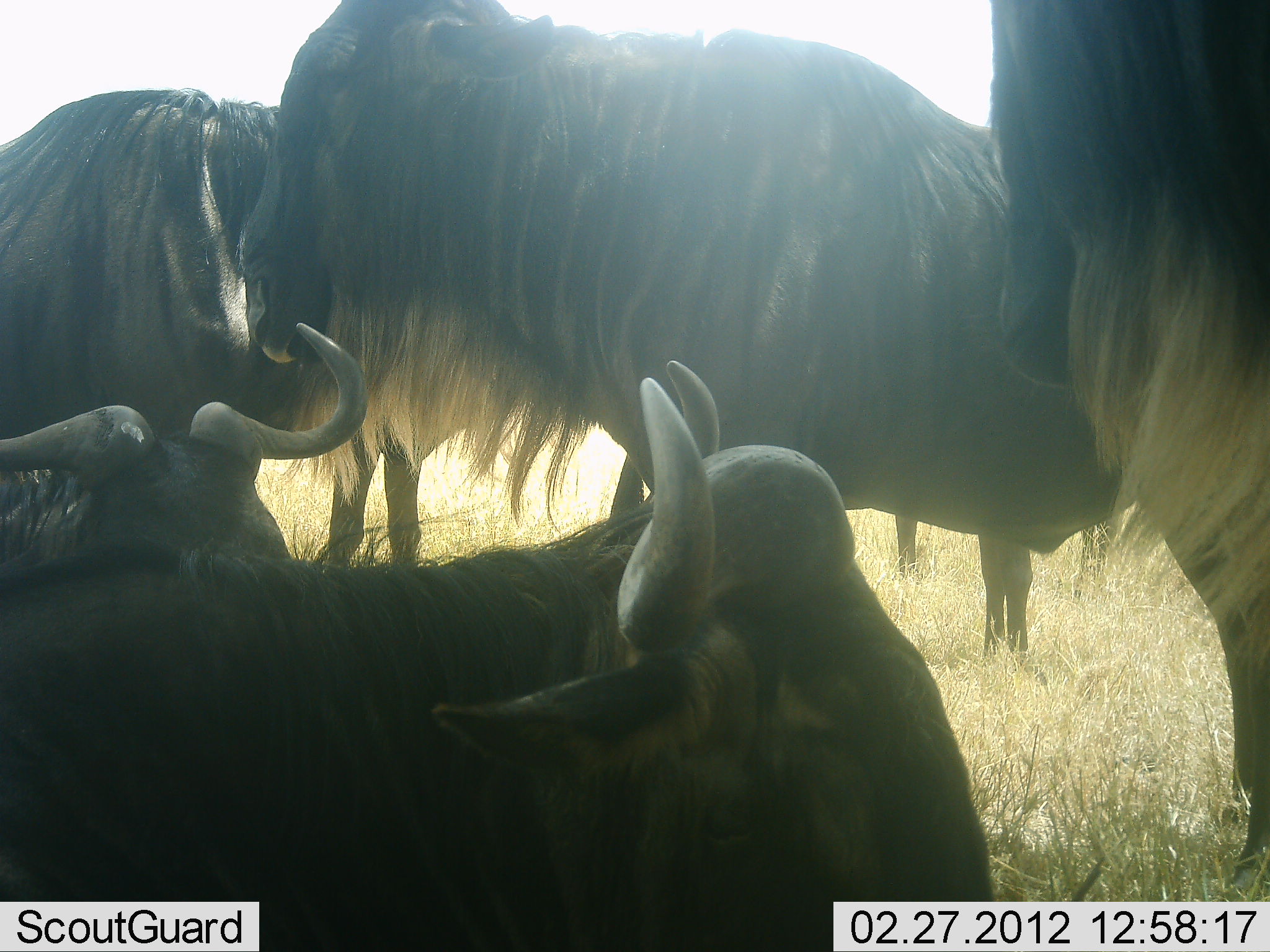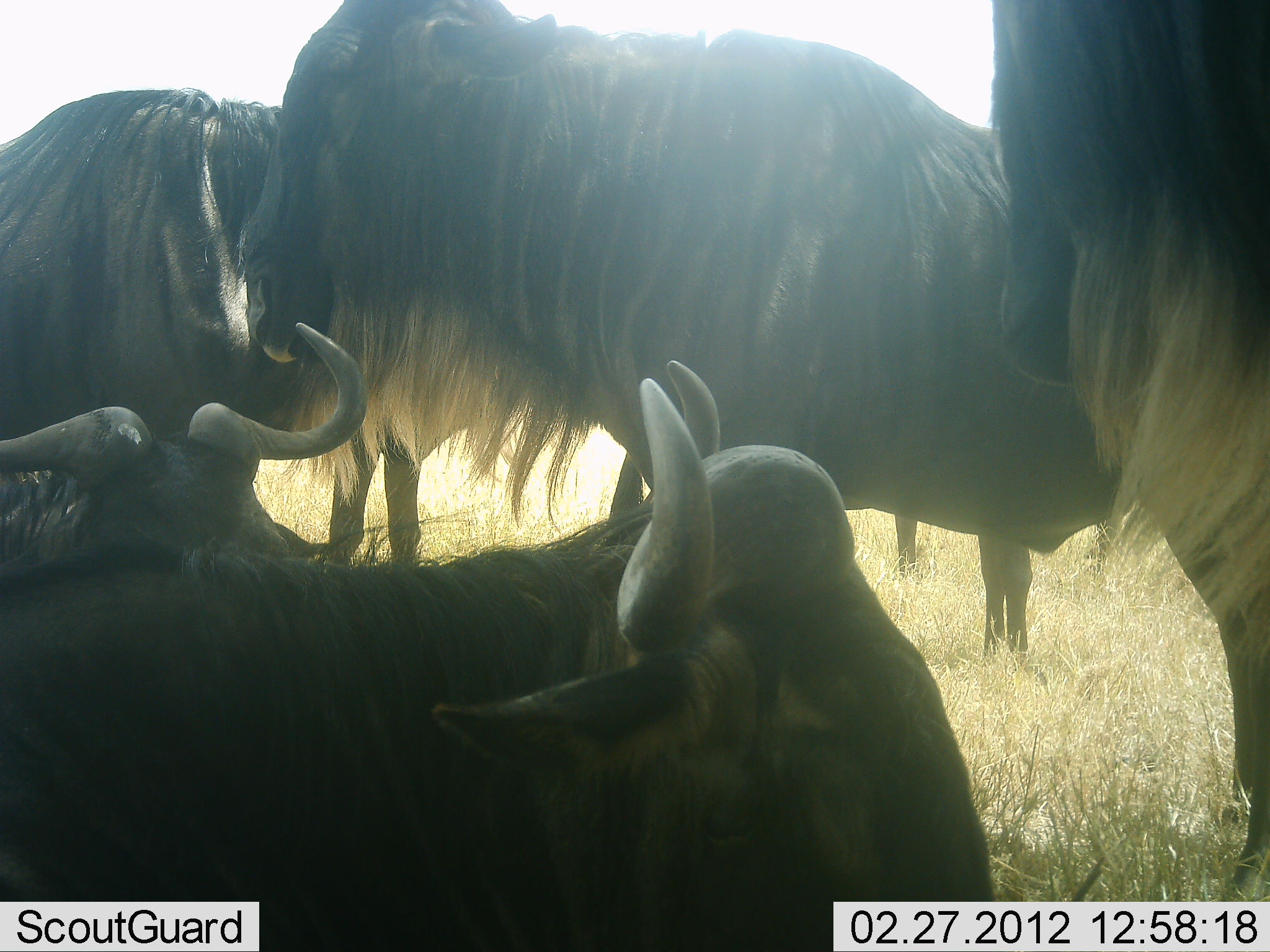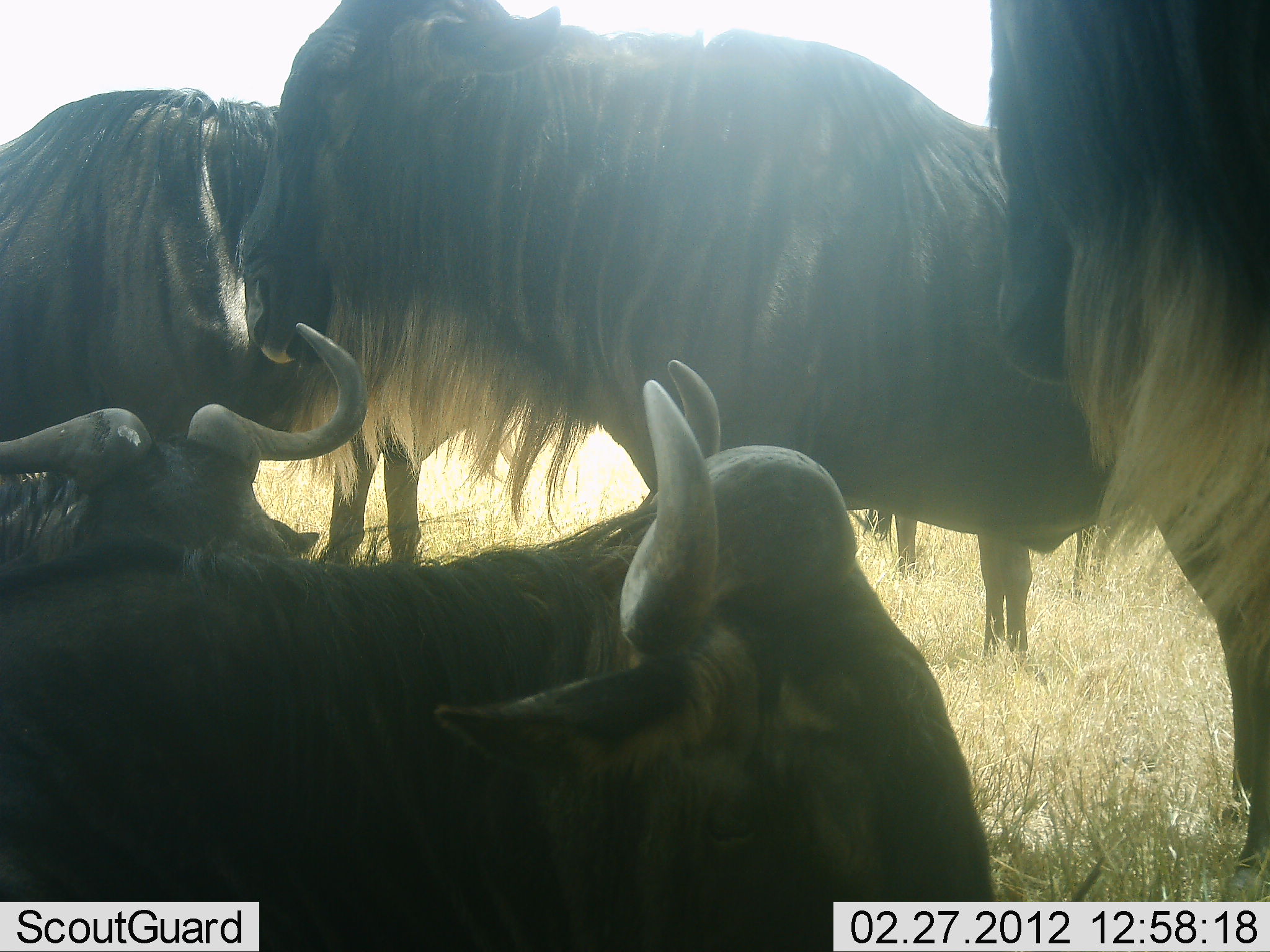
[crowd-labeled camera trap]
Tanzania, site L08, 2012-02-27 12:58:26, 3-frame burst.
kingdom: Animalia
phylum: Chordata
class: Mammalia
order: Artiodactyla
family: Bovidae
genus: Connochaetes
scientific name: Connochaetes taurinus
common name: blue wildebeest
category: wildebeest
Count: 5.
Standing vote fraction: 95%.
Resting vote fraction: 79%.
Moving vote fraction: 5%.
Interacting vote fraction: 0%.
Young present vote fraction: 5%.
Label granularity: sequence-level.